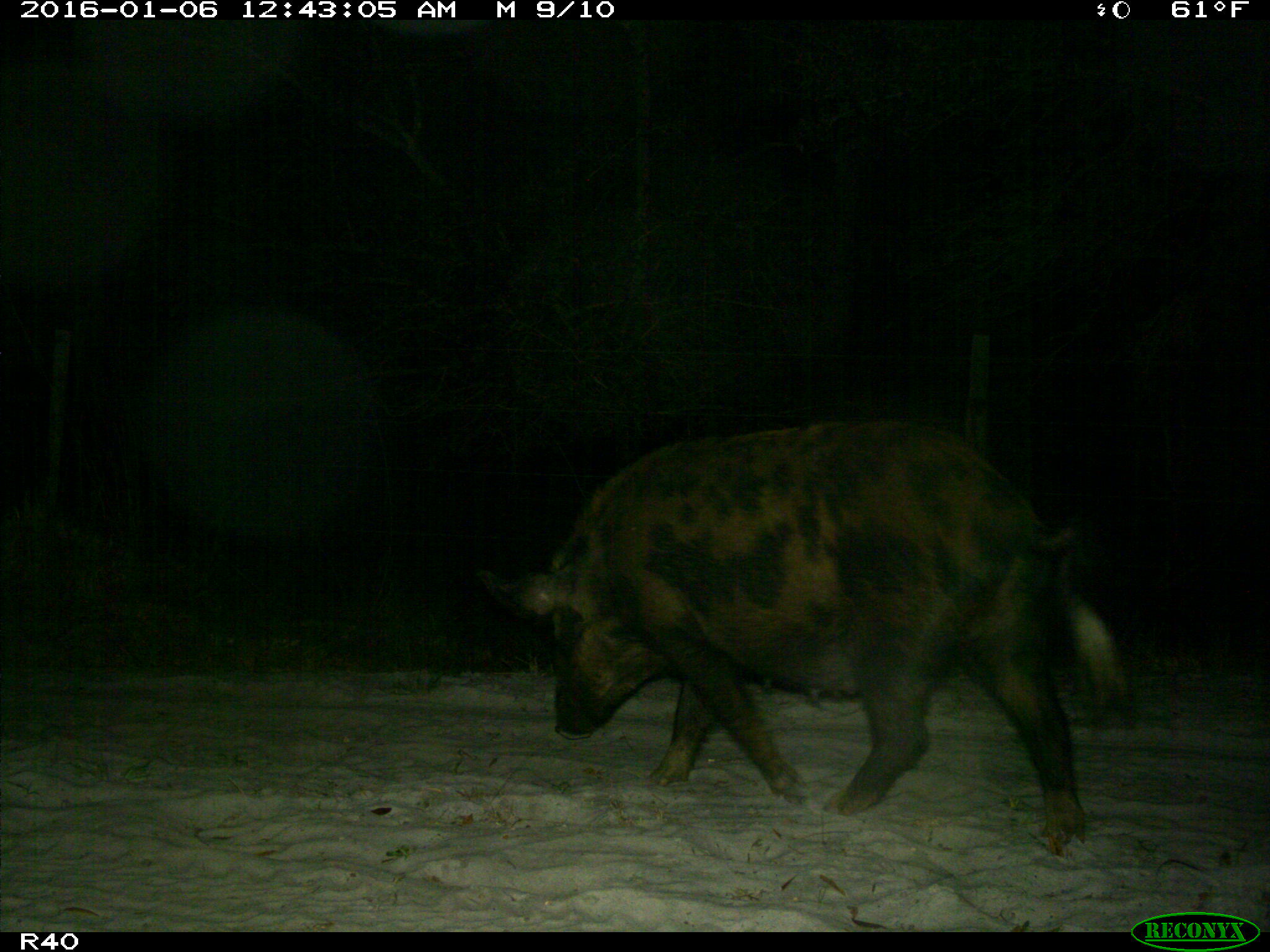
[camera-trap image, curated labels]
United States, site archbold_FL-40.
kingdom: Animalia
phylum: Chordata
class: Mammalia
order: Artiodactyla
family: Suidae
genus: Sus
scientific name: Sus scrofa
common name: wild boar